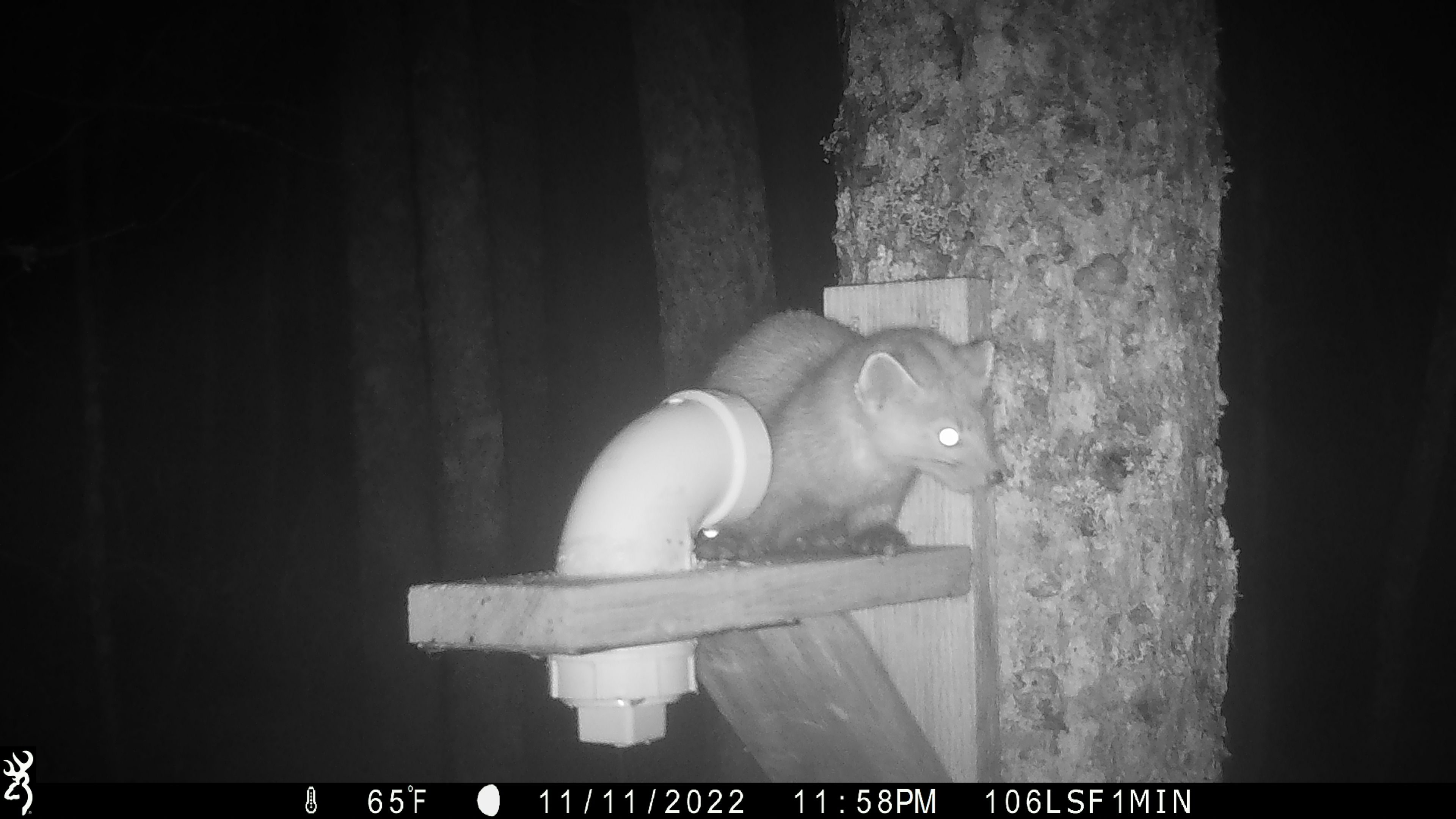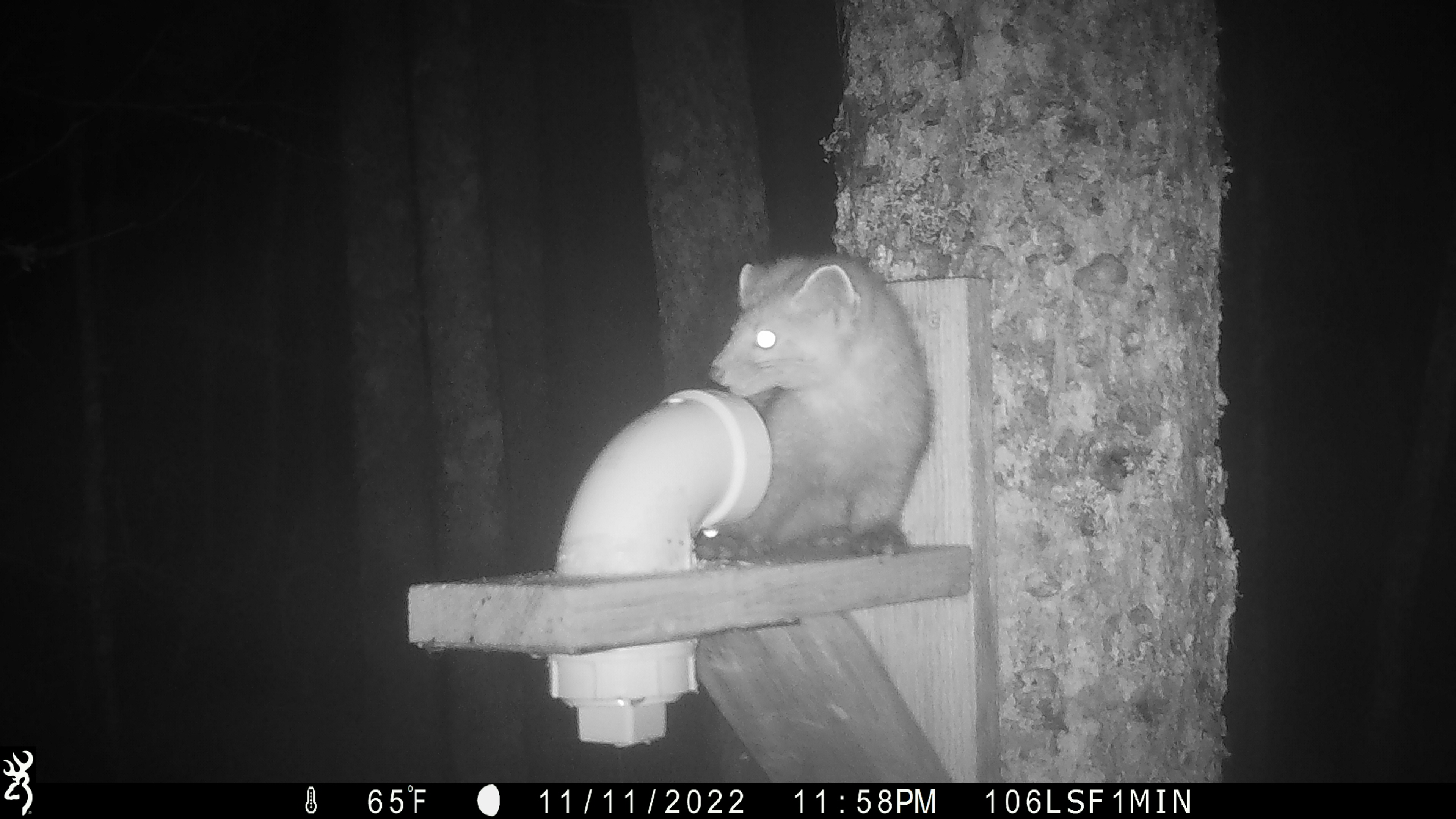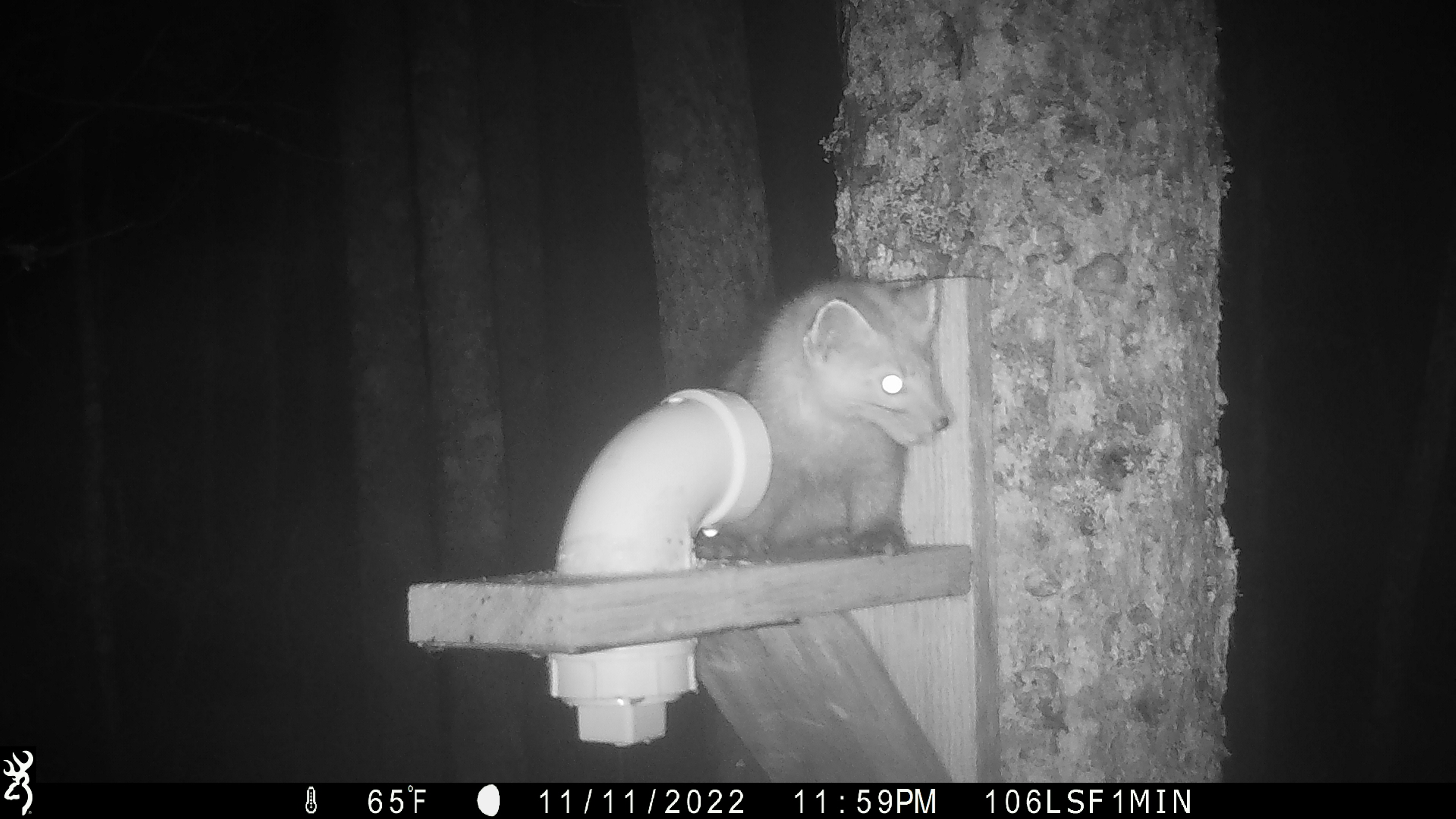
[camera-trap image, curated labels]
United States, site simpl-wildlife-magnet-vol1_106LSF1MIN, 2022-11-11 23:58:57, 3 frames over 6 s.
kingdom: Animalia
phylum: Chordata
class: Mammalia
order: Carnivora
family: Mustelidae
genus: Martes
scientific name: Martes americana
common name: american marten